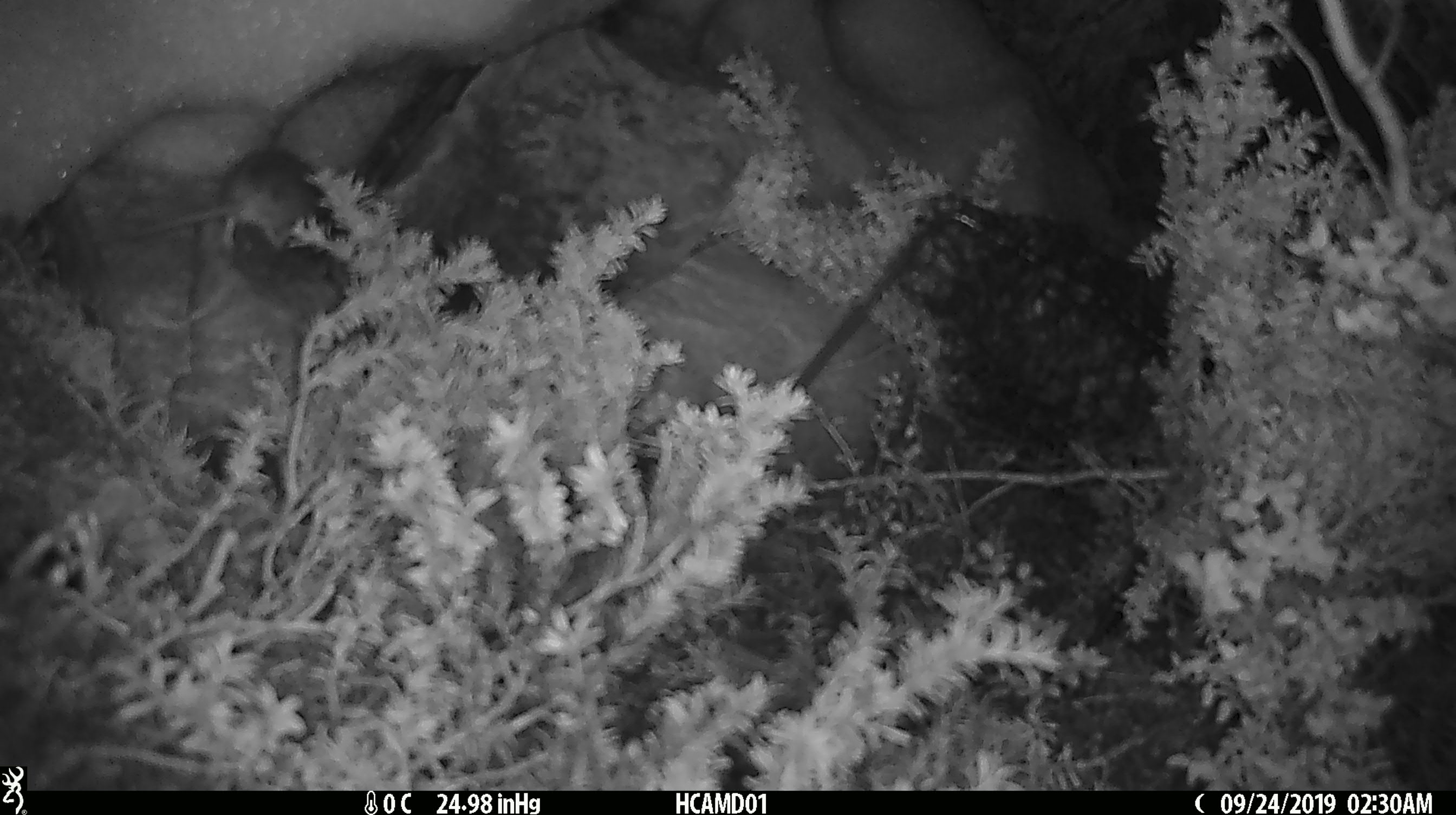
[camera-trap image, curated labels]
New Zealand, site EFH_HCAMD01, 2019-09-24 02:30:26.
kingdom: Animalia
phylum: Chordata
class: Mammalia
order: Rodentia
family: Muridae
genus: Mus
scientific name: Mus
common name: mouse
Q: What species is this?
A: Mouse (Mus).